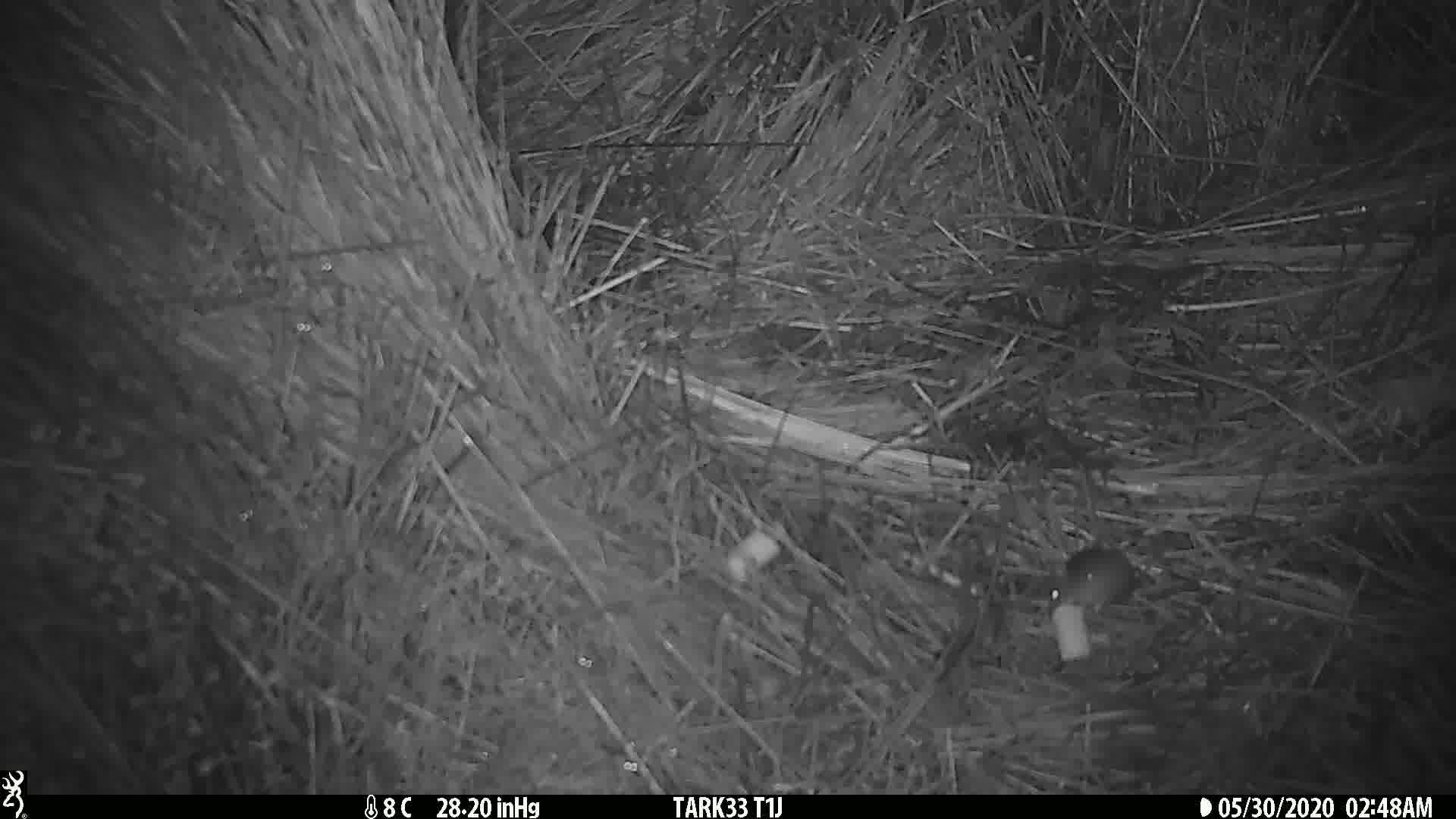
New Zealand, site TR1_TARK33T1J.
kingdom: Animalia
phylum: Chordata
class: Mammalia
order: Rodentia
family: Muridae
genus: Mus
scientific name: Mus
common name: mouse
Mouse (Mus).